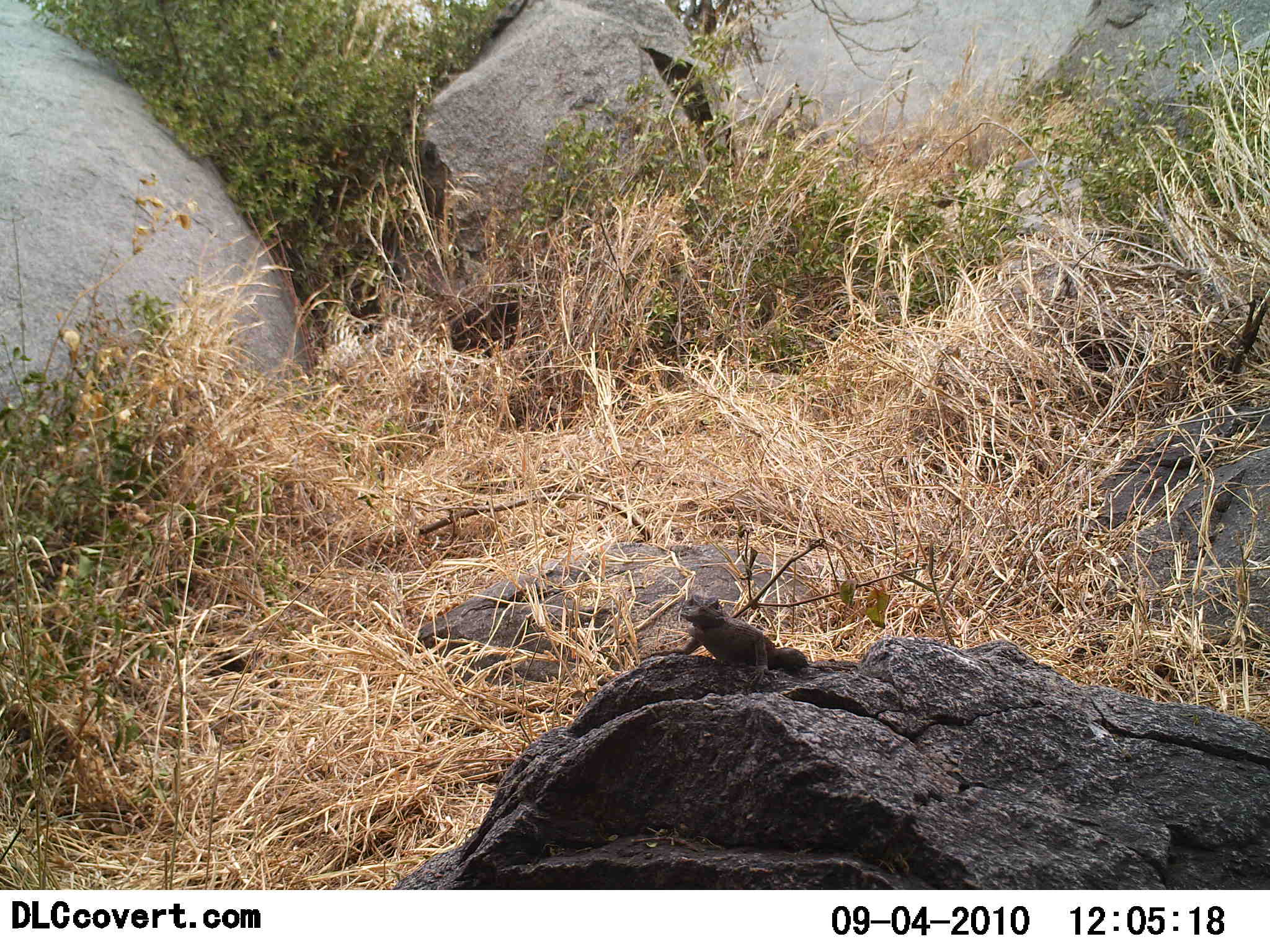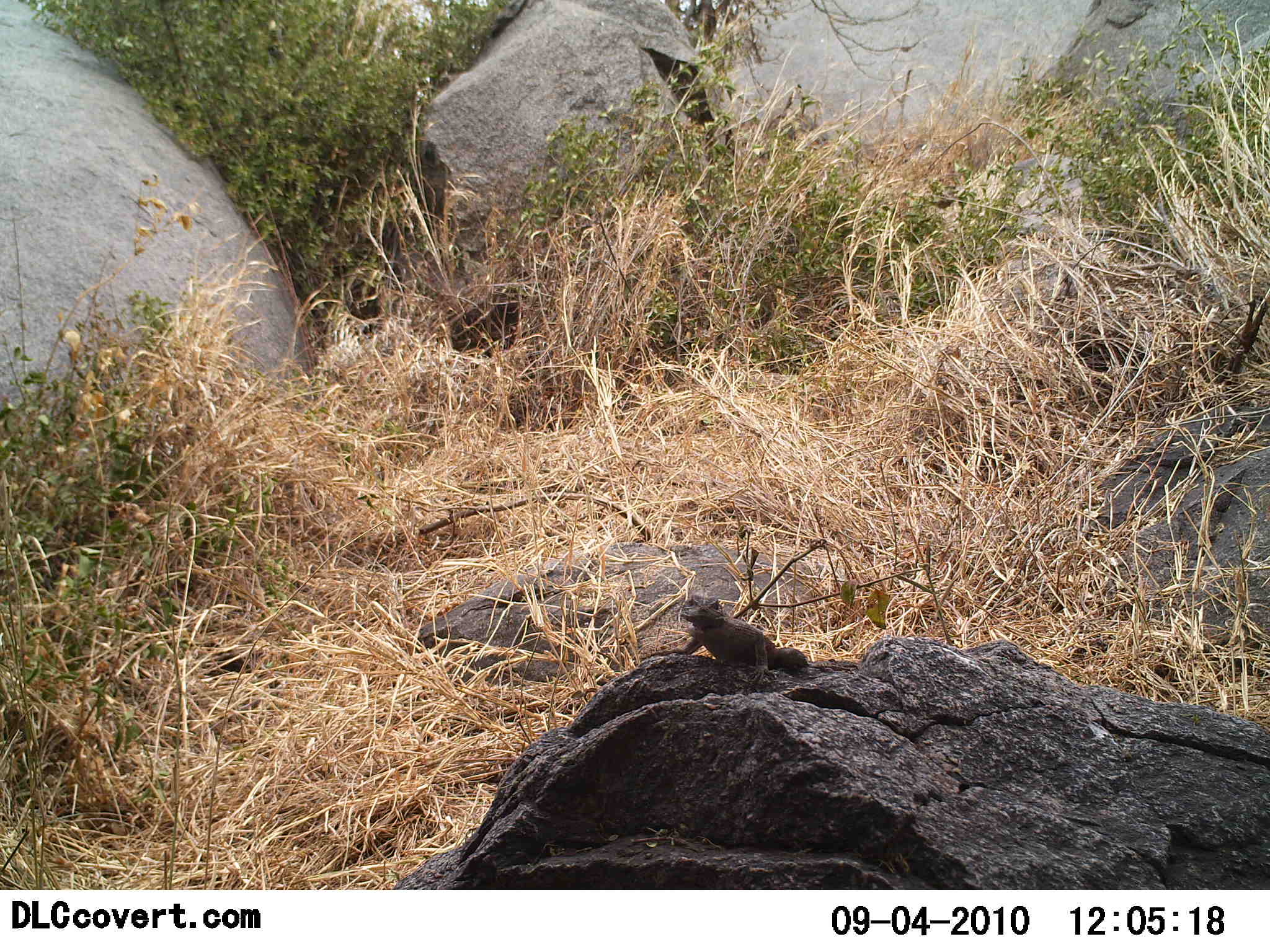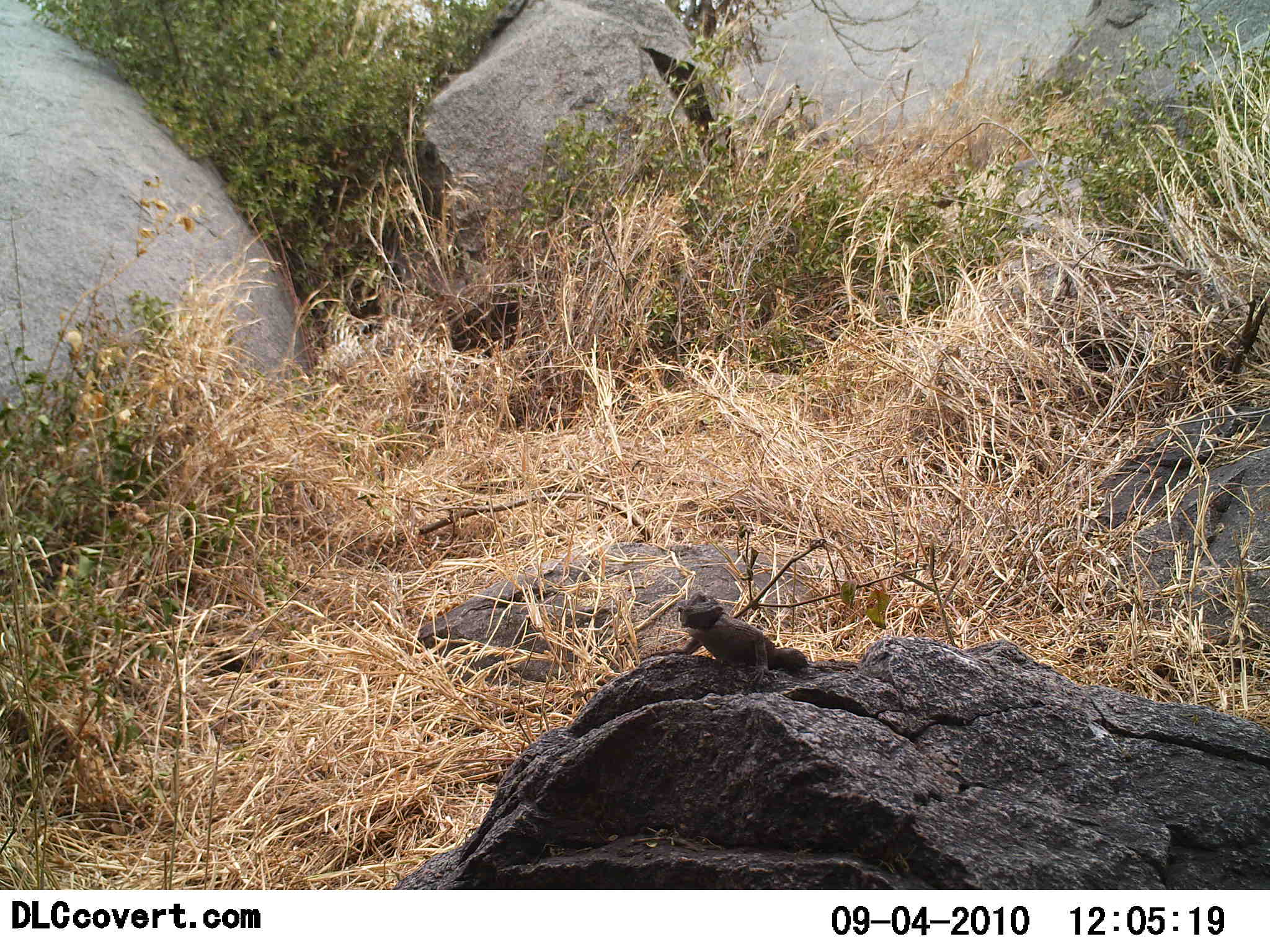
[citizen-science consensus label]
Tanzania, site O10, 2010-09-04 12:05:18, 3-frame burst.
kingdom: Animalia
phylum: Chordata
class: Reptilia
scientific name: Reptilia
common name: reptiles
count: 1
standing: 50%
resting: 58%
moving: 0%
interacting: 0%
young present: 0%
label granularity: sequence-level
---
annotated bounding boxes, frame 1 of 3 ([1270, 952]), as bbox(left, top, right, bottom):
animal: bbox(640, 593, 855, 692)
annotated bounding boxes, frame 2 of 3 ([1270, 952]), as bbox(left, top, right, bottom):
animal: bbox(651, 591, 825, 691)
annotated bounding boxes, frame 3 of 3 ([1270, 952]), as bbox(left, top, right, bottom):
animal: bbox(636, 587, 809, 691)